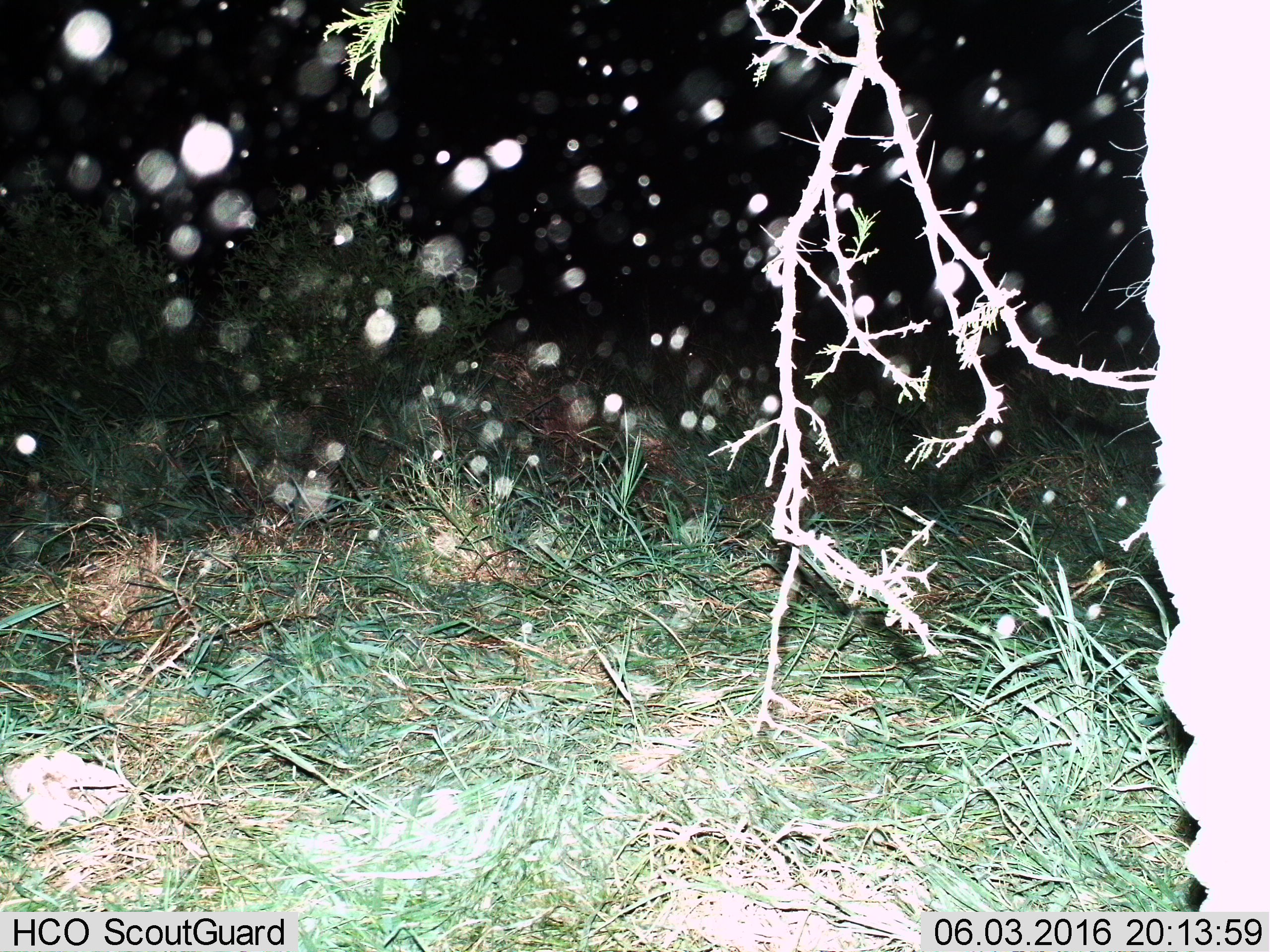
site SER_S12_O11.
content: unidentified animal